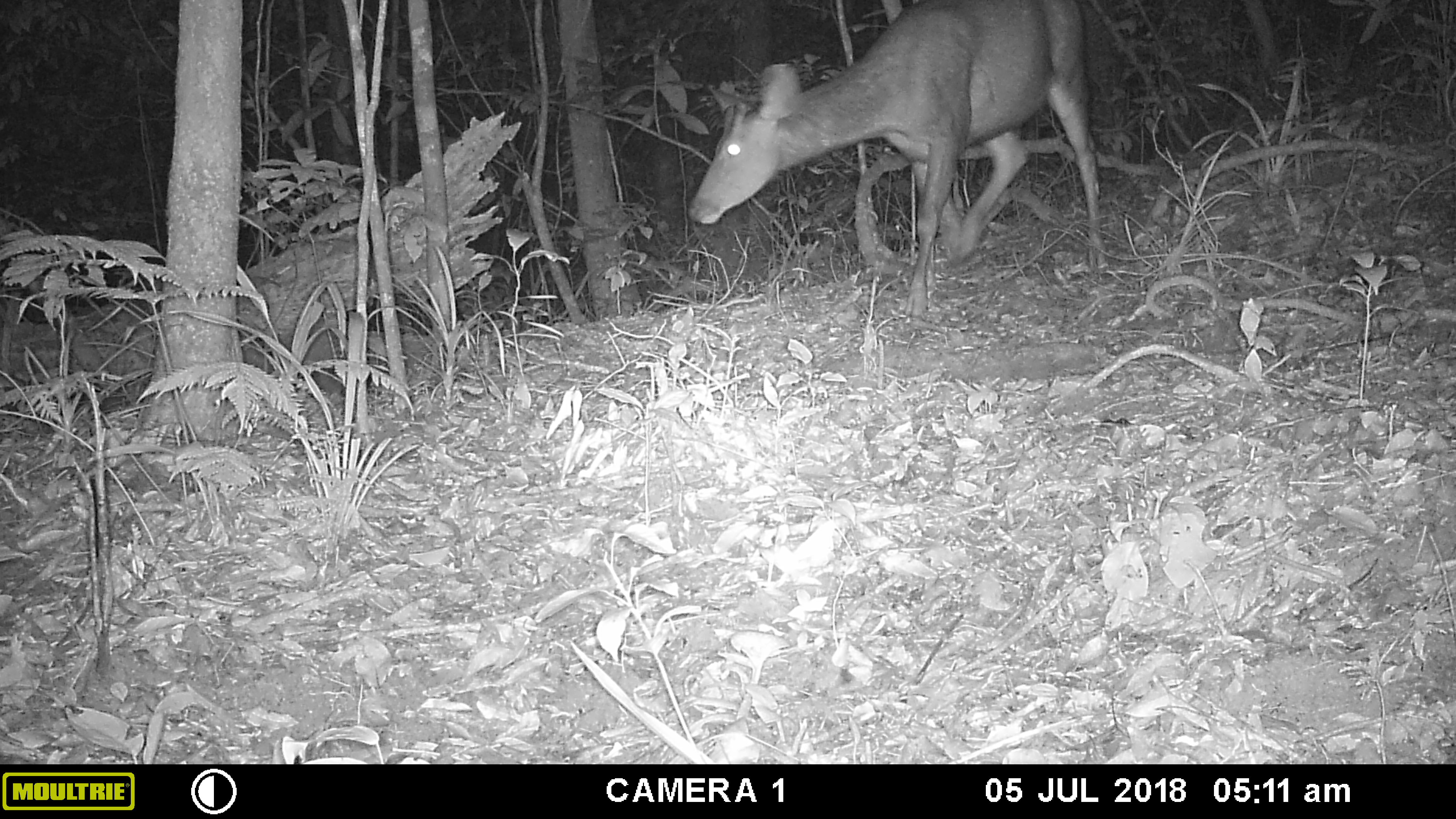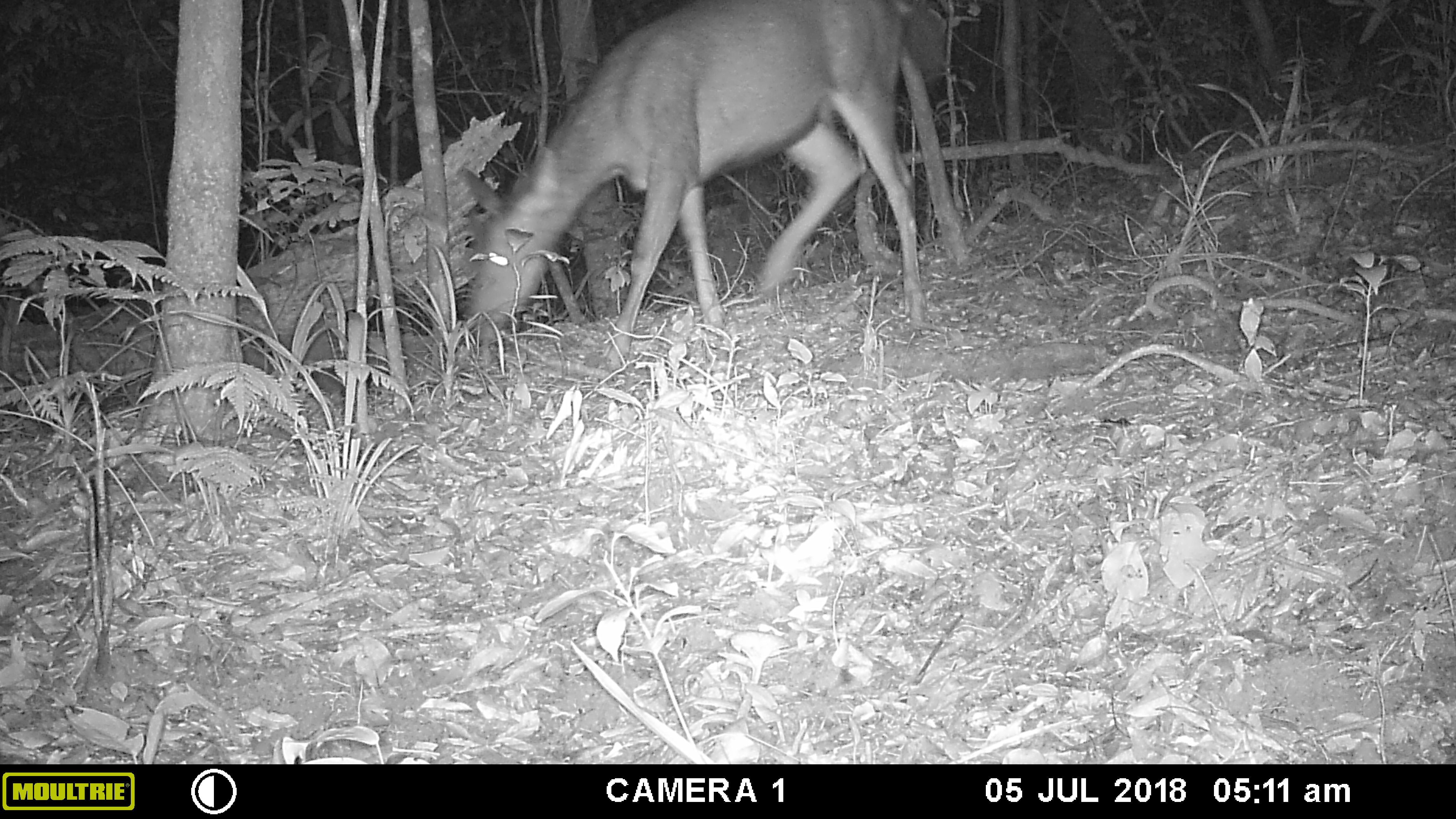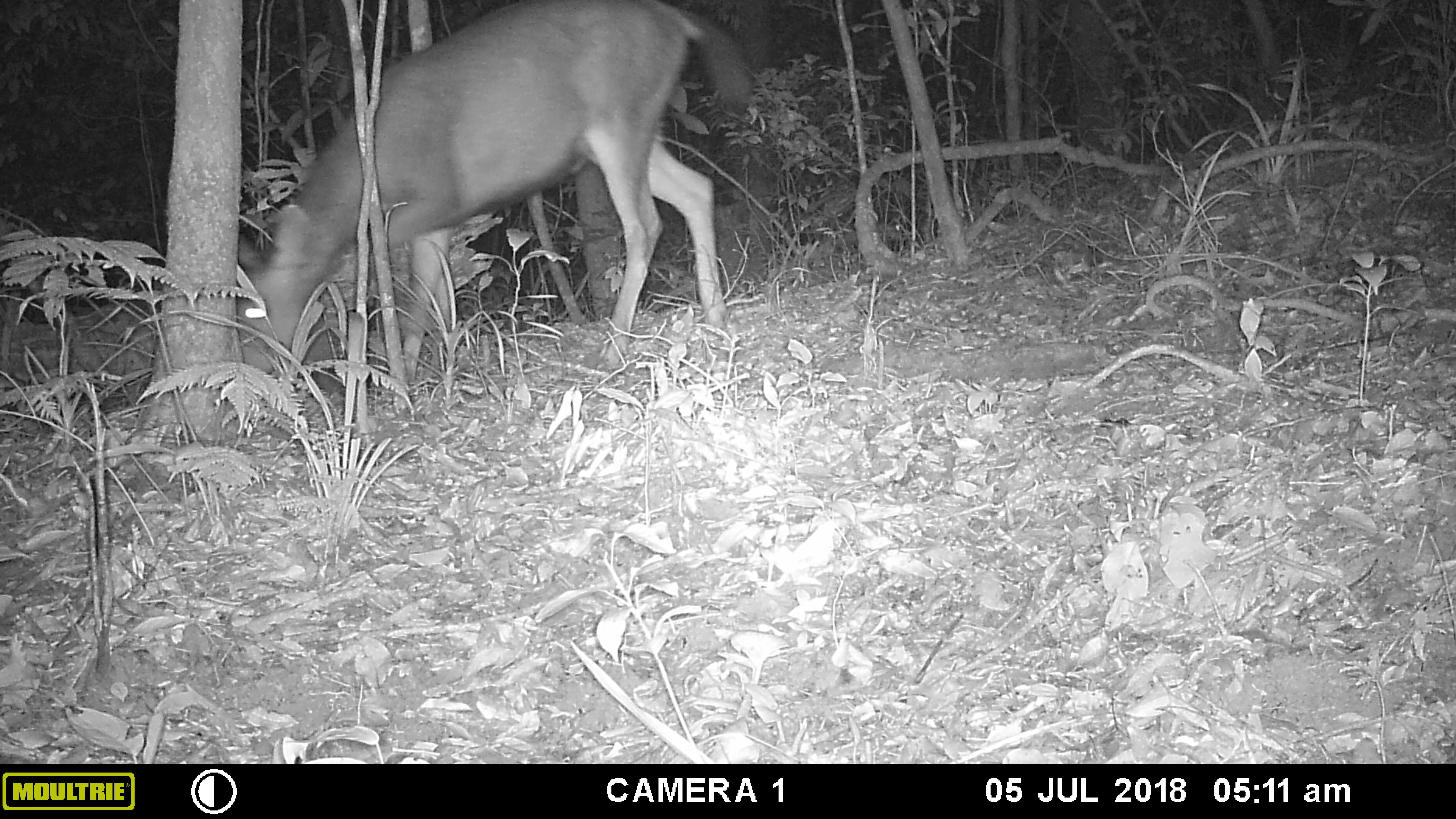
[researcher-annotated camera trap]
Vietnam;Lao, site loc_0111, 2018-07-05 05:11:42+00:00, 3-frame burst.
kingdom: Animalia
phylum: Chordata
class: Mammalia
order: Artiodactyla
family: Cervidae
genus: Rusa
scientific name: Rusa unicolor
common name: sambar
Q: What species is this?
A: Sambar (Rusa unicolor).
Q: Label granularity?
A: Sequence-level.